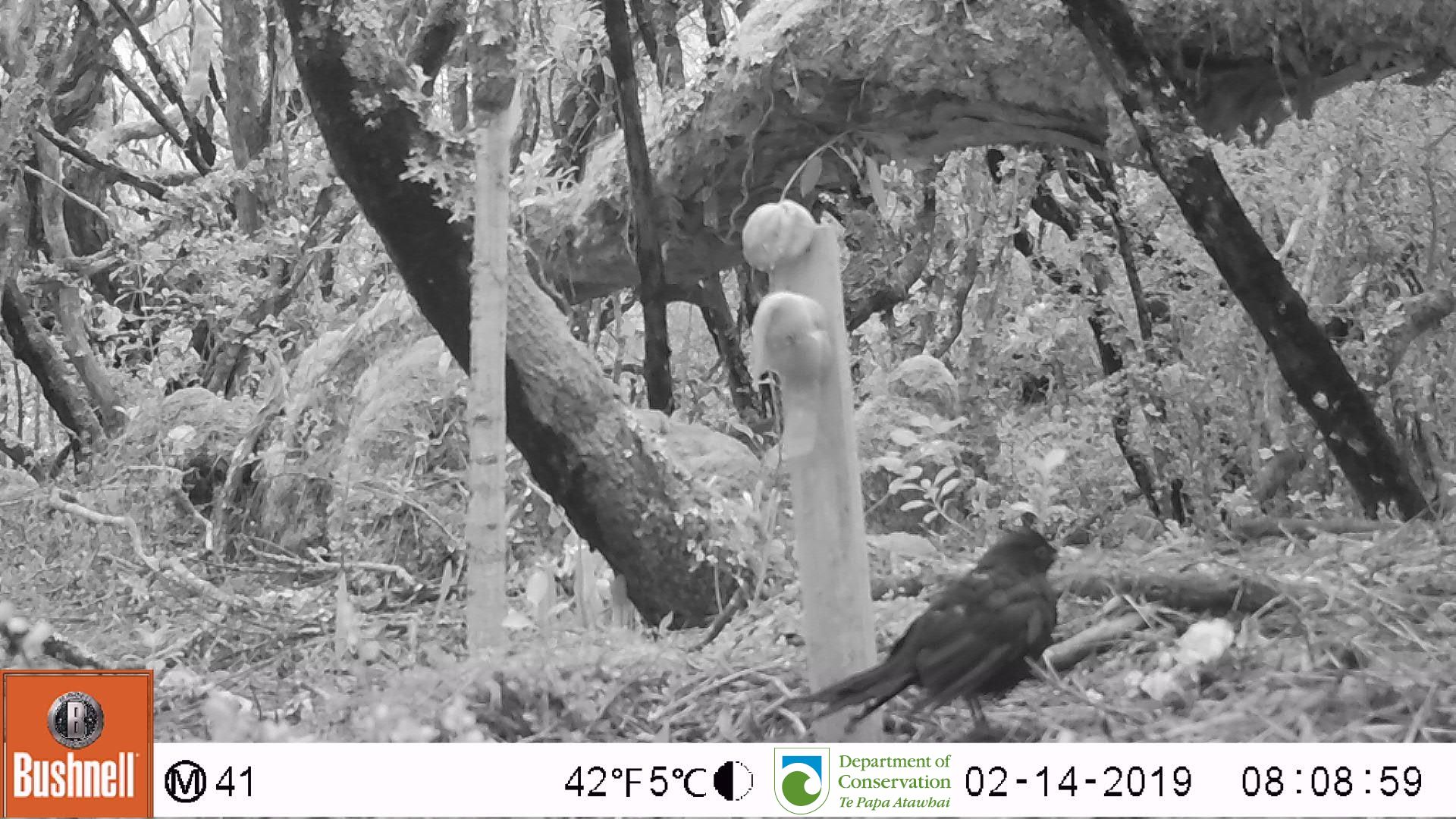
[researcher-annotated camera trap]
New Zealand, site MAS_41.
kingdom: Animalia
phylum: Chordata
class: Aves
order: Passeriformes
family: Turdidae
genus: Turdus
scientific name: Turdus merula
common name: eurasian blackbird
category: blackbird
Blackbird (eurasian blackbird) (Turdus merula).